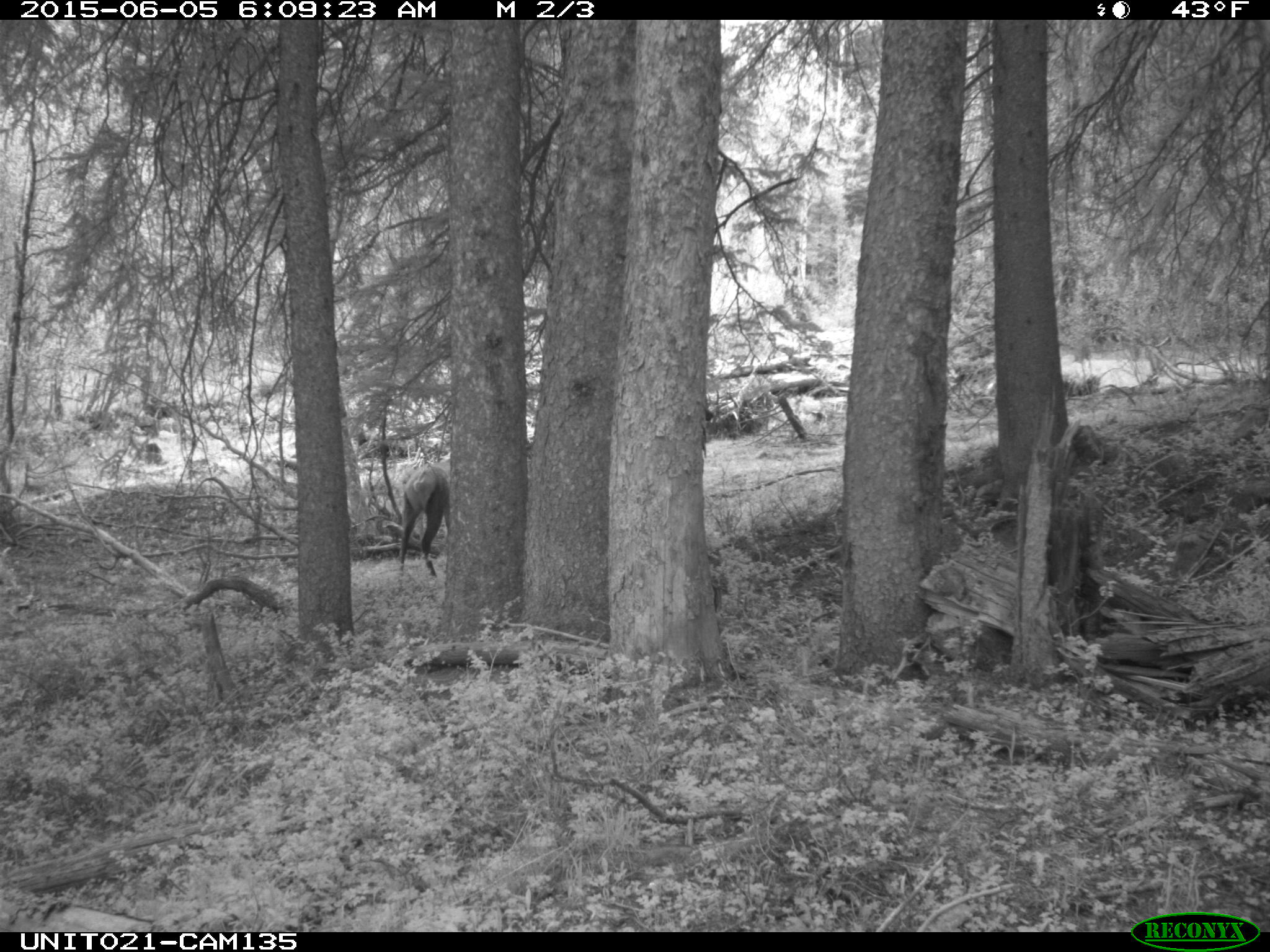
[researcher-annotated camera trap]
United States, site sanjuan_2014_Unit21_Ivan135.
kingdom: Animalia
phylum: Chordata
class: Mammalia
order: Artiodactyla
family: Cervidae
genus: Cervus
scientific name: Cervus elaphus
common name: red deer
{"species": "Cervus elaphus (red deer)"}